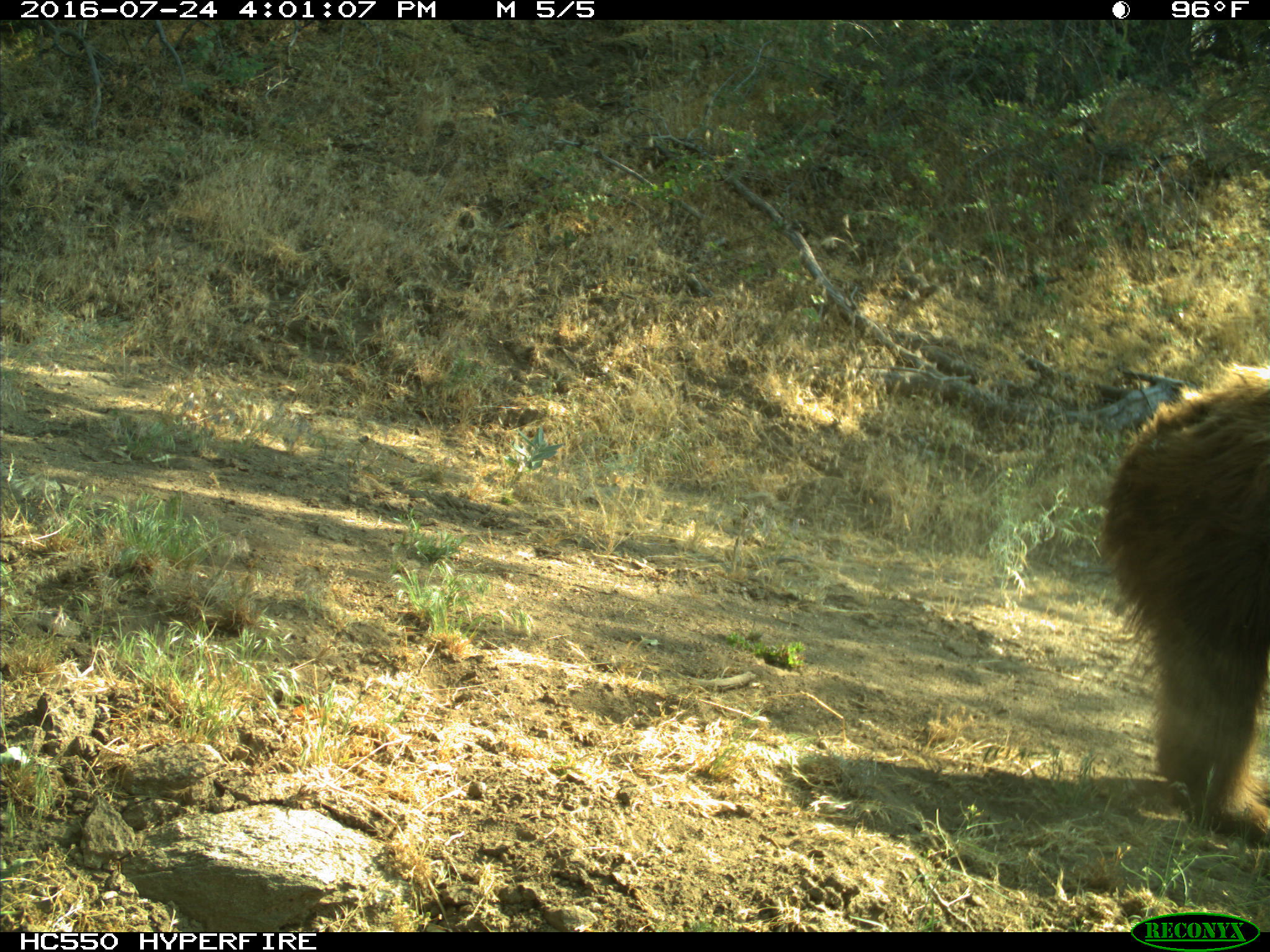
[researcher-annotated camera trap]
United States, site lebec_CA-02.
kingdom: Animalia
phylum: Chordata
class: Mammalia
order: Carnivora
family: Ursidae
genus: Ursus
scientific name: Ursus americanus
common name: american black bear